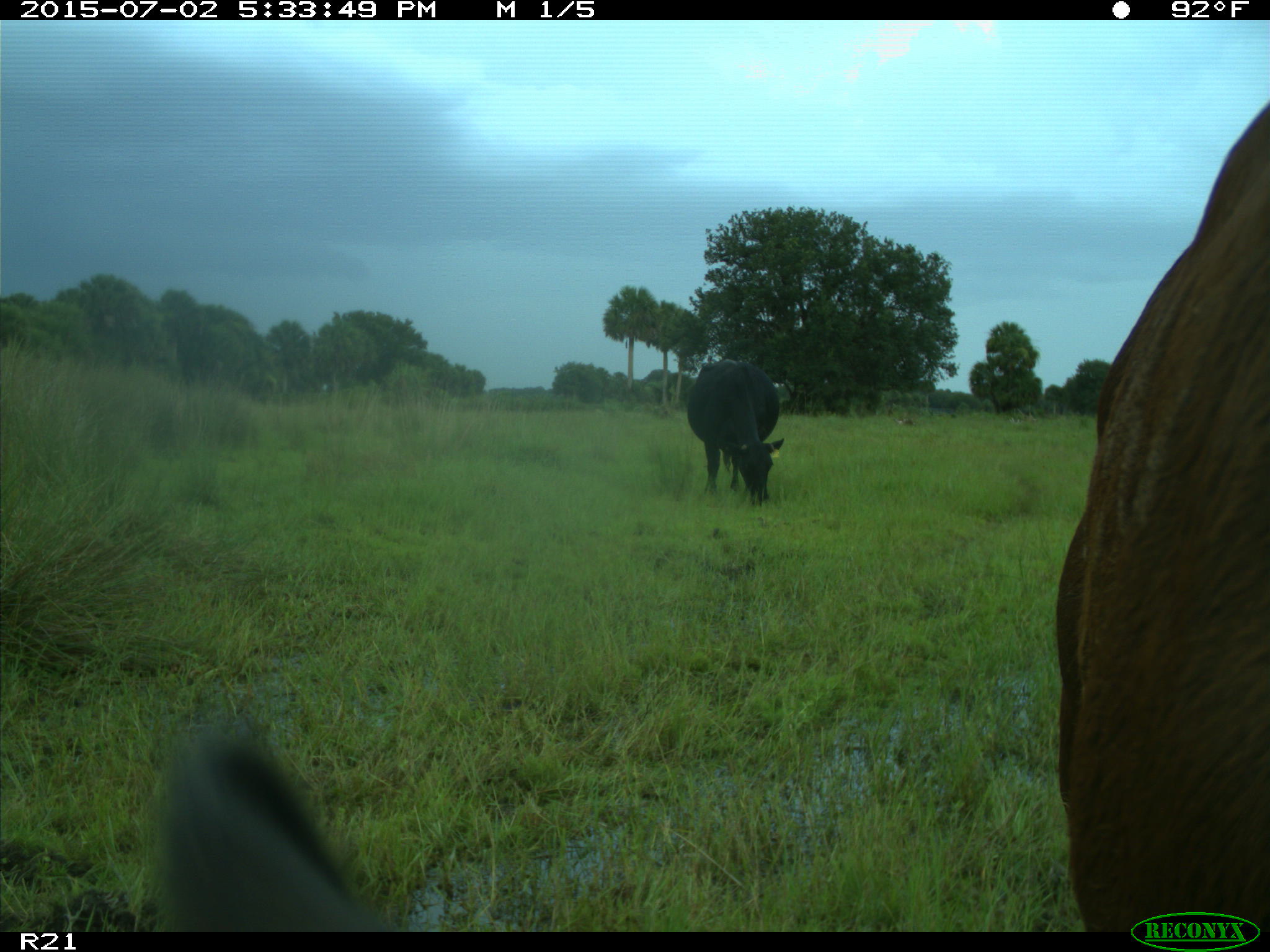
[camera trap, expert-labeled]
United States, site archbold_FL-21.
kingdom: Animalia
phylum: Chordata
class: Mammalia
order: Artiodactyla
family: Bovidae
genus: Bos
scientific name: Bos taurus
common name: domestic cow